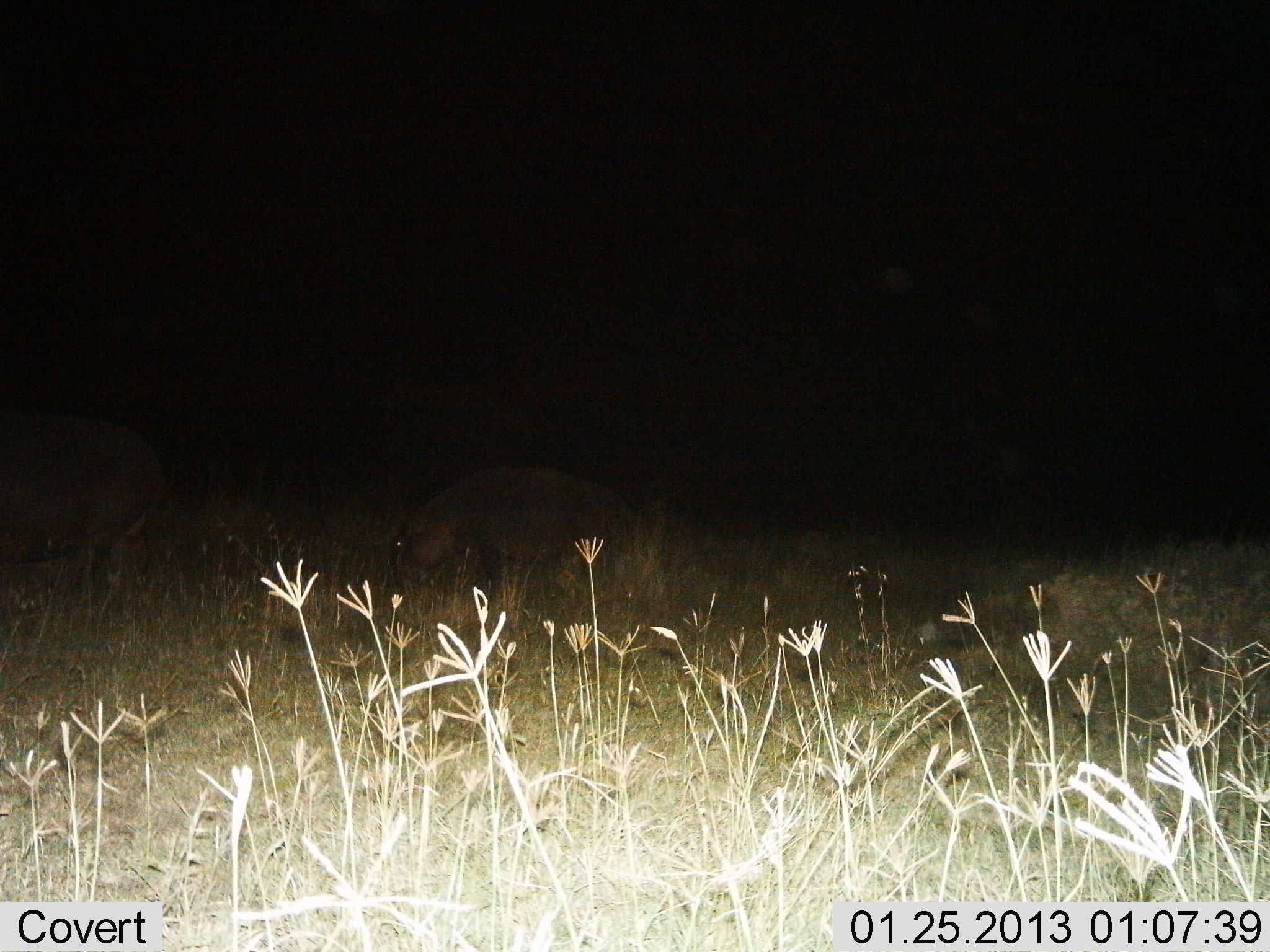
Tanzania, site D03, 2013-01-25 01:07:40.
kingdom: Animalia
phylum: Chordata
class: Mammalia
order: Artiodactyla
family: Hippopotamidae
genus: Hippopotamus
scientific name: Hippopotamus amphibius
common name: hippopotamus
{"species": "hippopotamus (Hippopotamus amphibius)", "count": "2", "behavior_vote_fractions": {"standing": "50%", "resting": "0%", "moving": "17%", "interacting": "0%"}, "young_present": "42%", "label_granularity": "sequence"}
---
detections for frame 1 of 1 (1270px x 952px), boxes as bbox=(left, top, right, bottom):
animal: bbox=(387, 461, 641, 592)